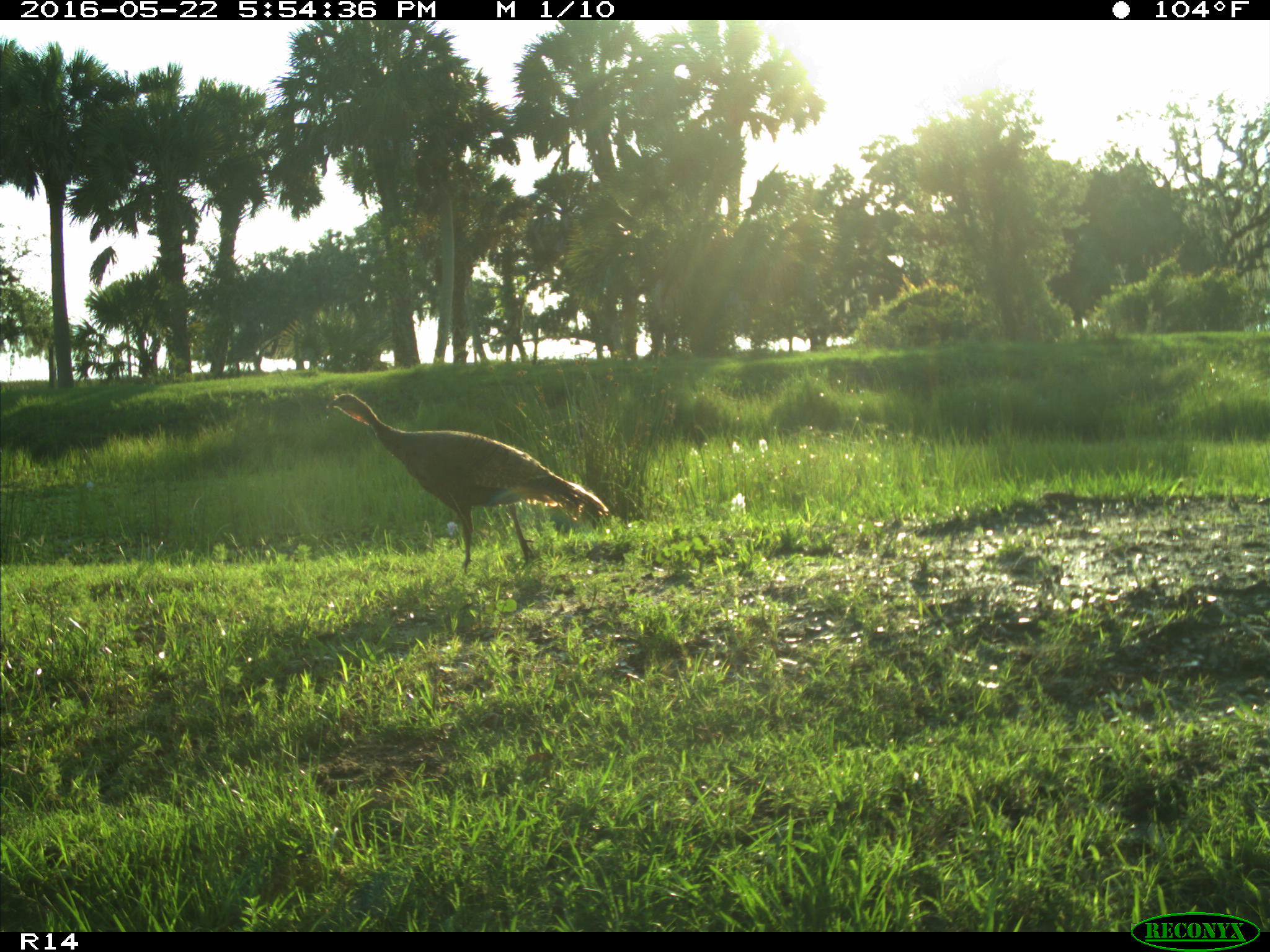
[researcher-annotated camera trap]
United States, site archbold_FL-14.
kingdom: Animalia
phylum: Chordata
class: Aves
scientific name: Aves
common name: birds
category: unidentified bird